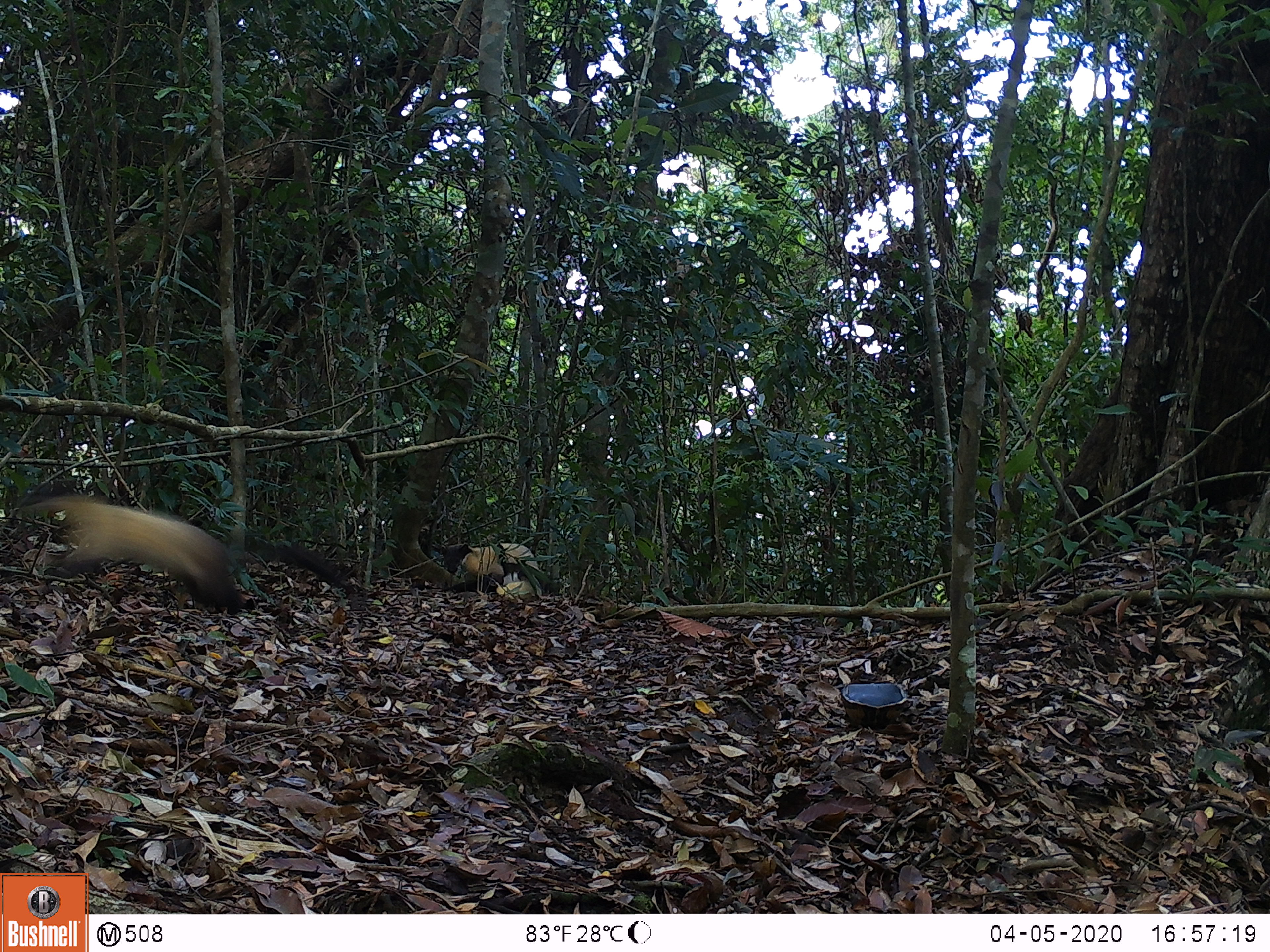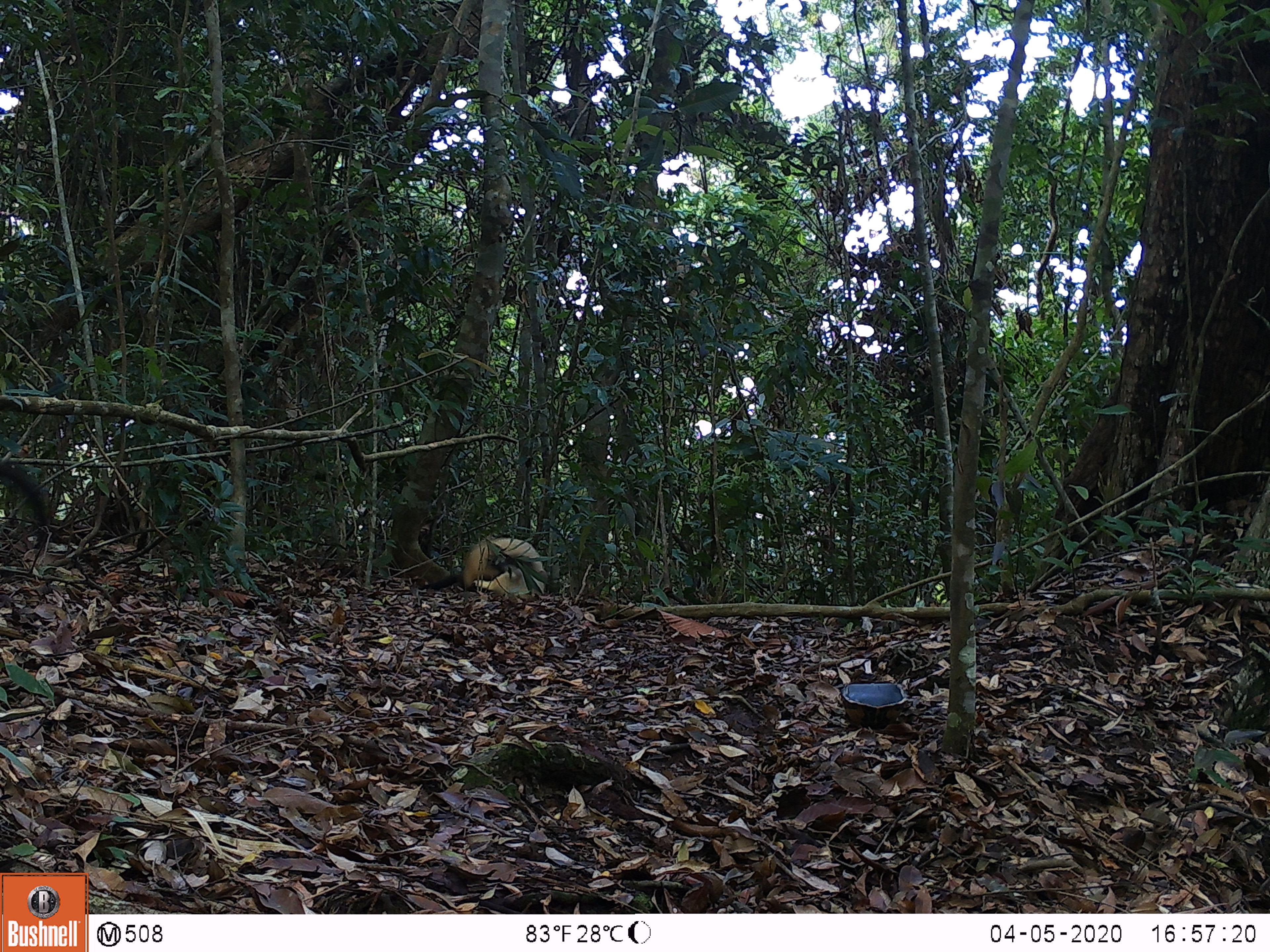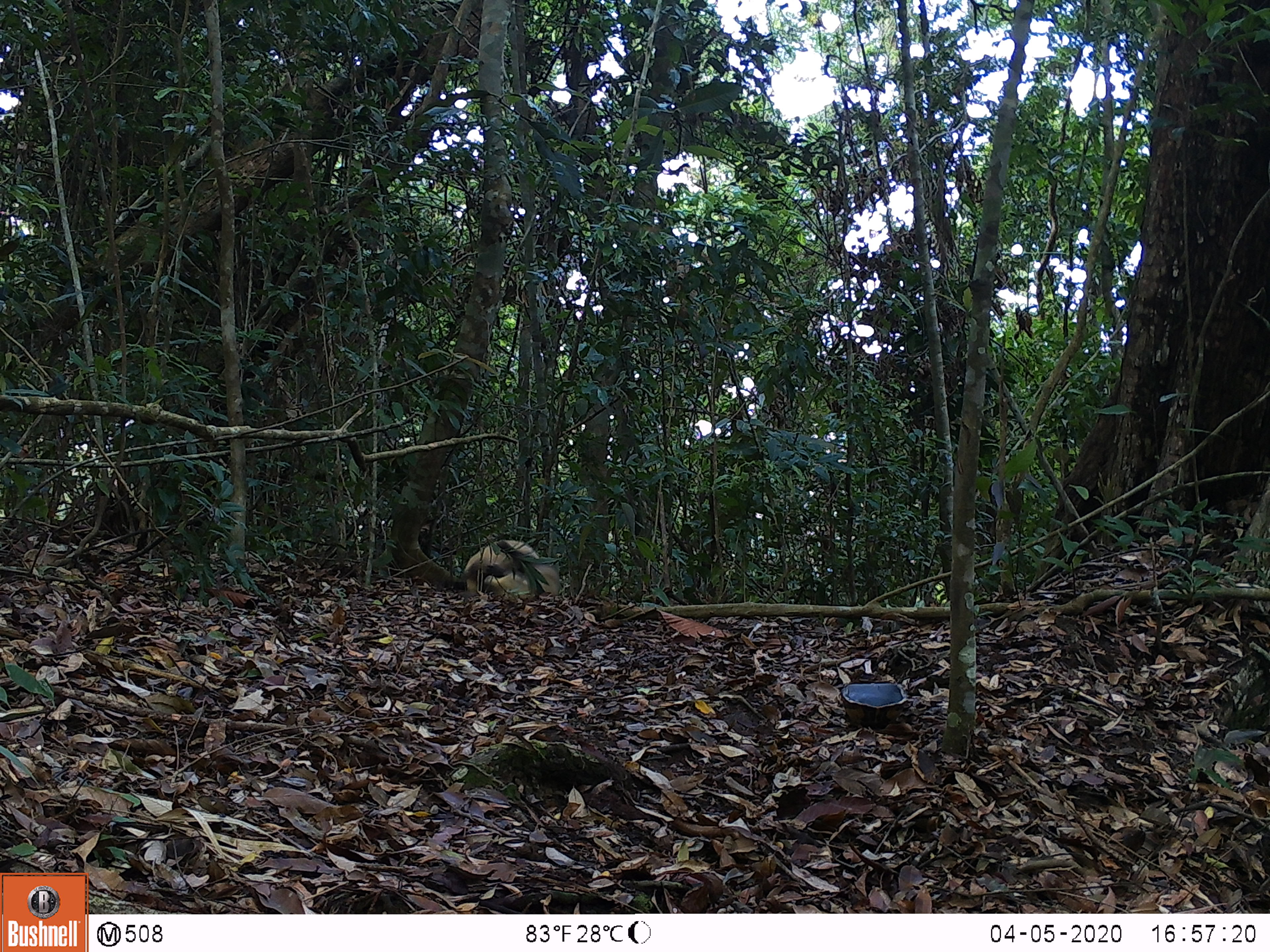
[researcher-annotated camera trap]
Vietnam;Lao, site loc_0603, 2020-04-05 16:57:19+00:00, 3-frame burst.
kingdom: Animalia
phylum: Chordata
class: Mammalia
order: Carnivora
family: Mustelidae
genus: Martes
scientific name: Martes flavigula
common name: yellow-throated marten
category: yellow throated marten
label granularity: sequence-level